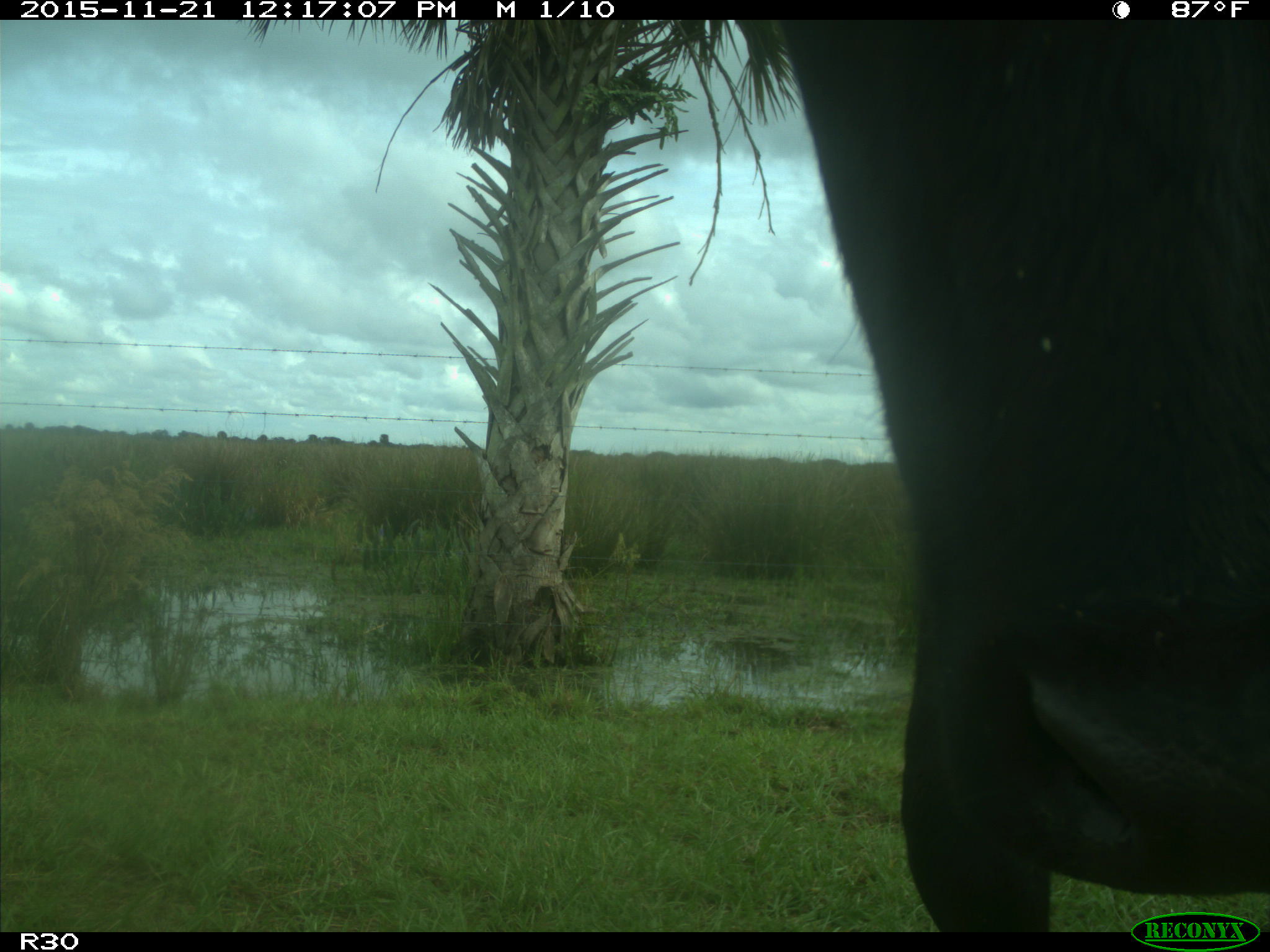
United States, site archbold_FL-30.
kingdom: Animalia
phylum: Chordata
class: Mammalia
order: Artiodactyla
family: Bovidae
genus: Bos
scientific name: Bos taurus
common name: domestic cow